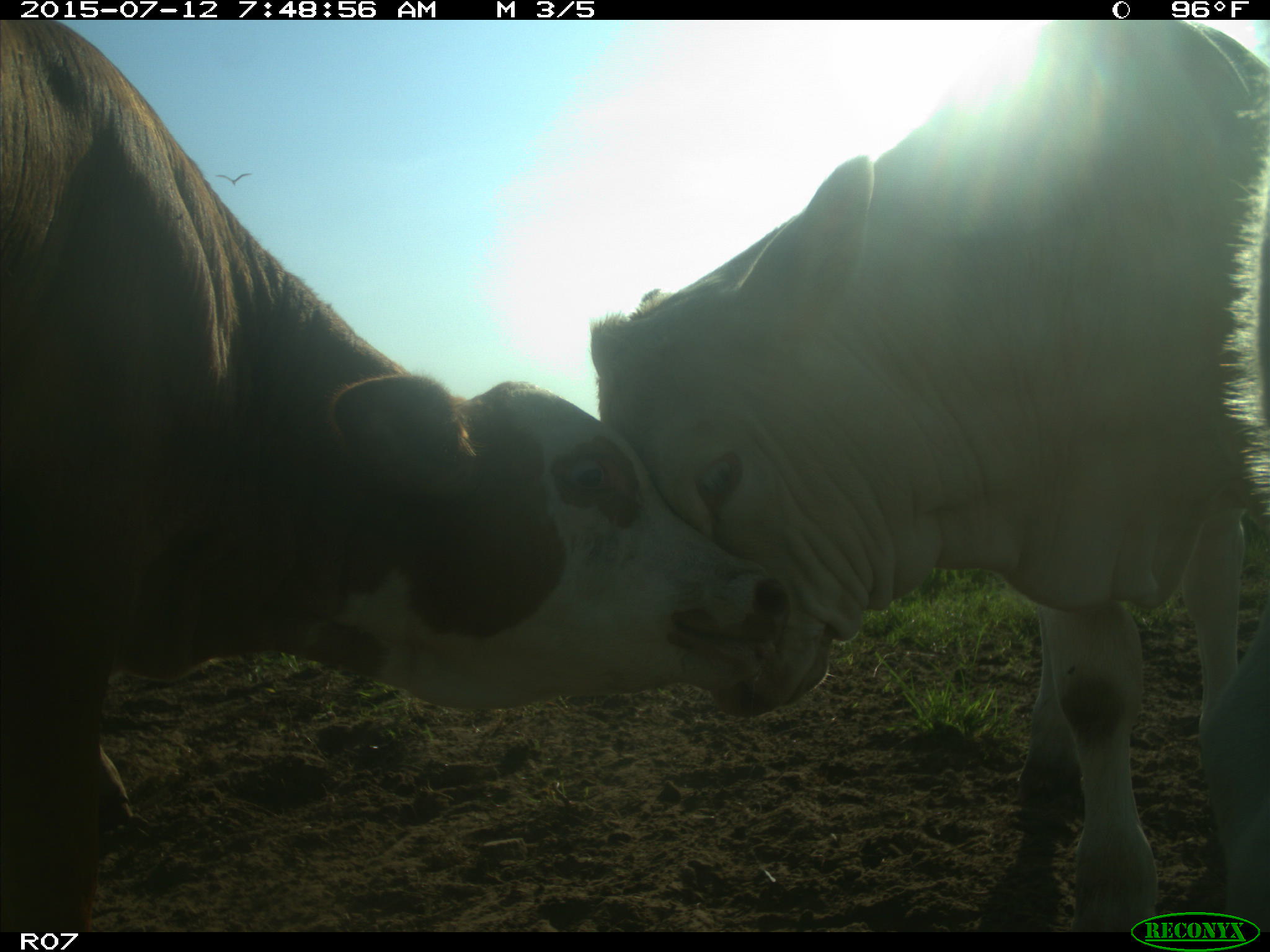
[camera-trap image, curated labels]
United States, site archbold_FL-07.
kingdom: Animalia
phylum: Chordata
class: Mammalia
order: Artiodactyla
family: Bovidae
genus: Bos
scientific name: Bos taurus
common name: domestic cow